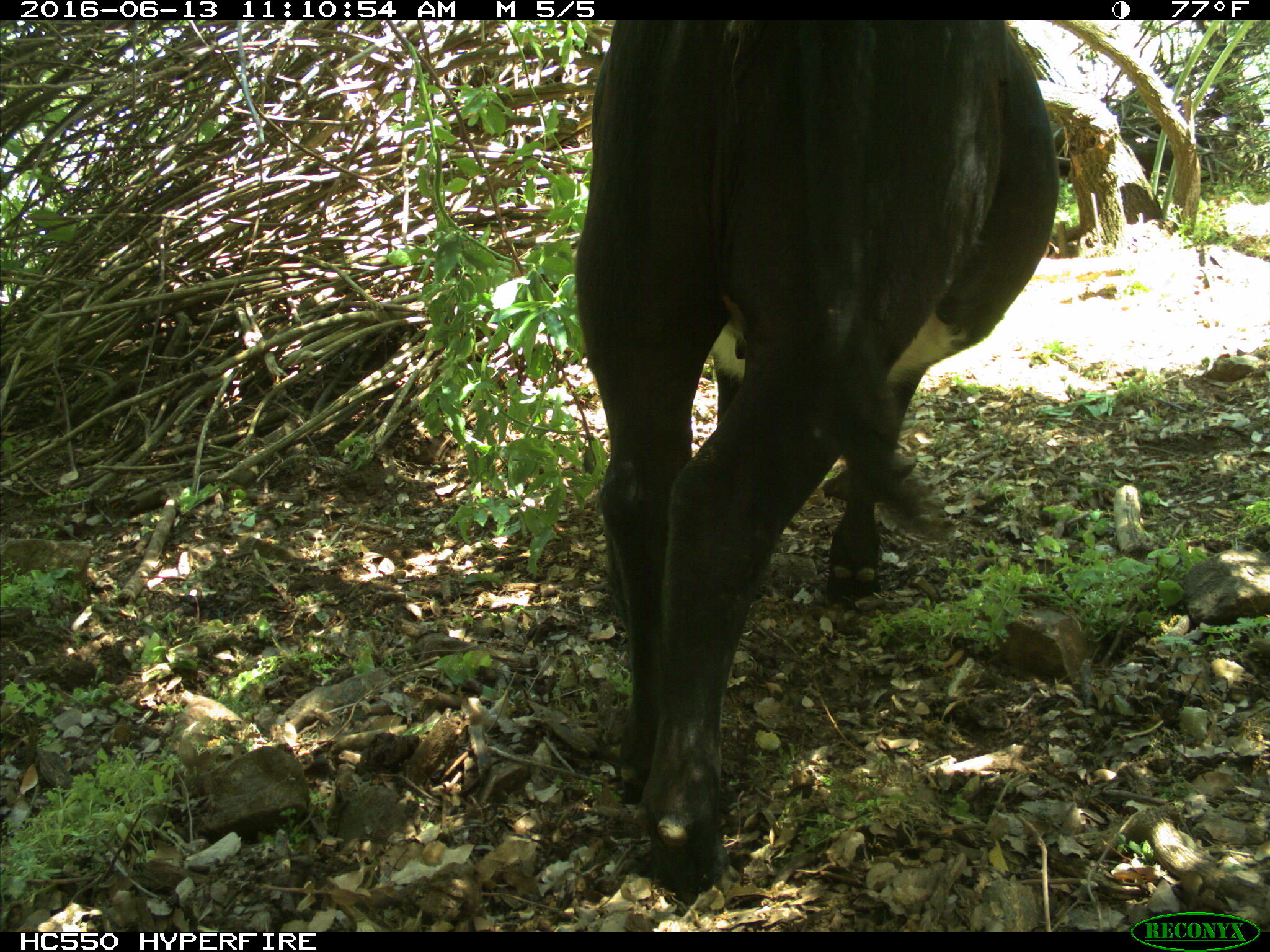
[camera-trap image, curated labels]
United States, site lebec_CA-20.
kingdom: Animalia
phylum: Chordata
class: Mammalia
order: Artiodactyla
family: Bovidae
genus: Bos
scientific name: Bos taurus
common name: domestic cow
Bos taurus (domestic cow).